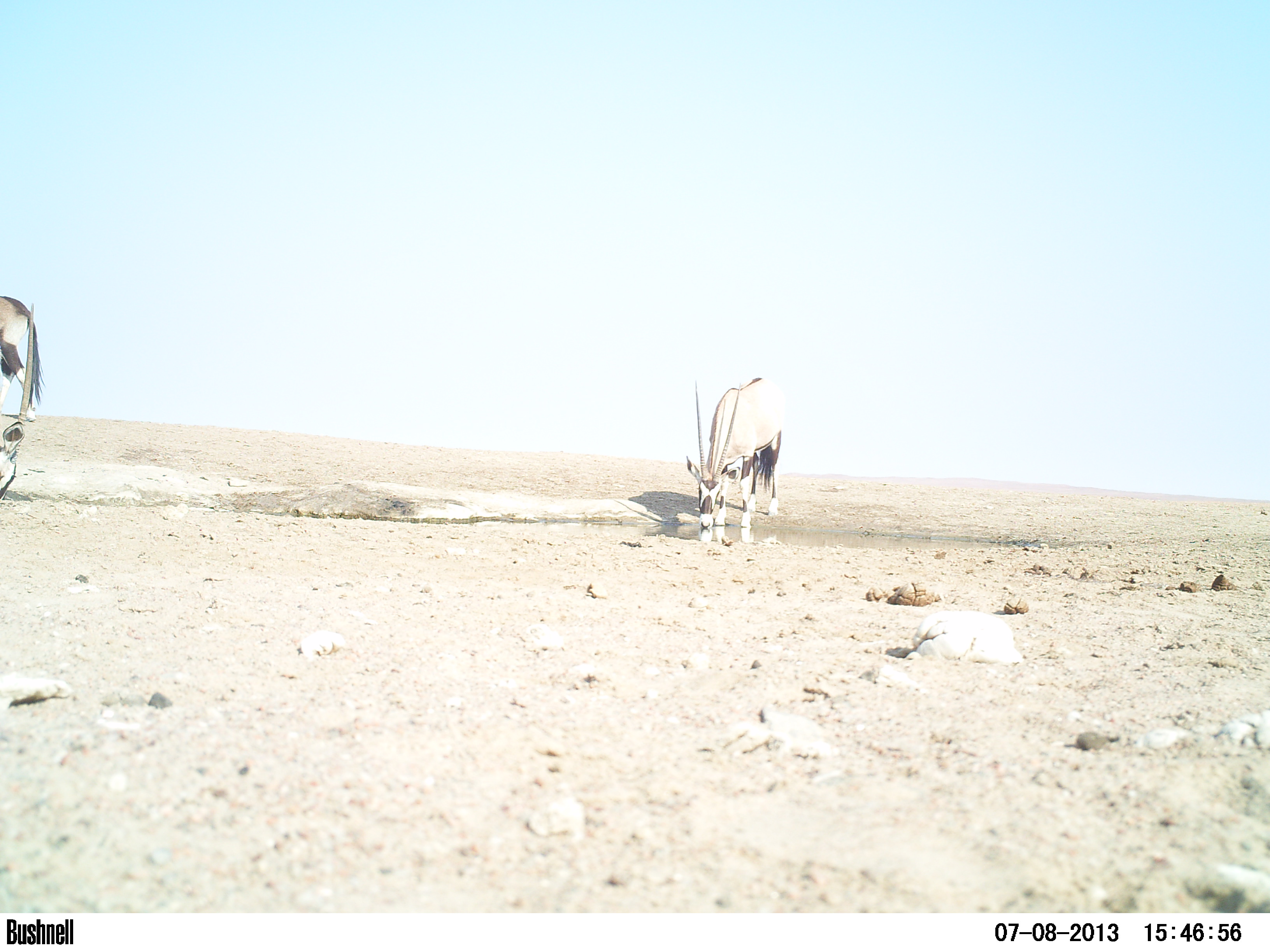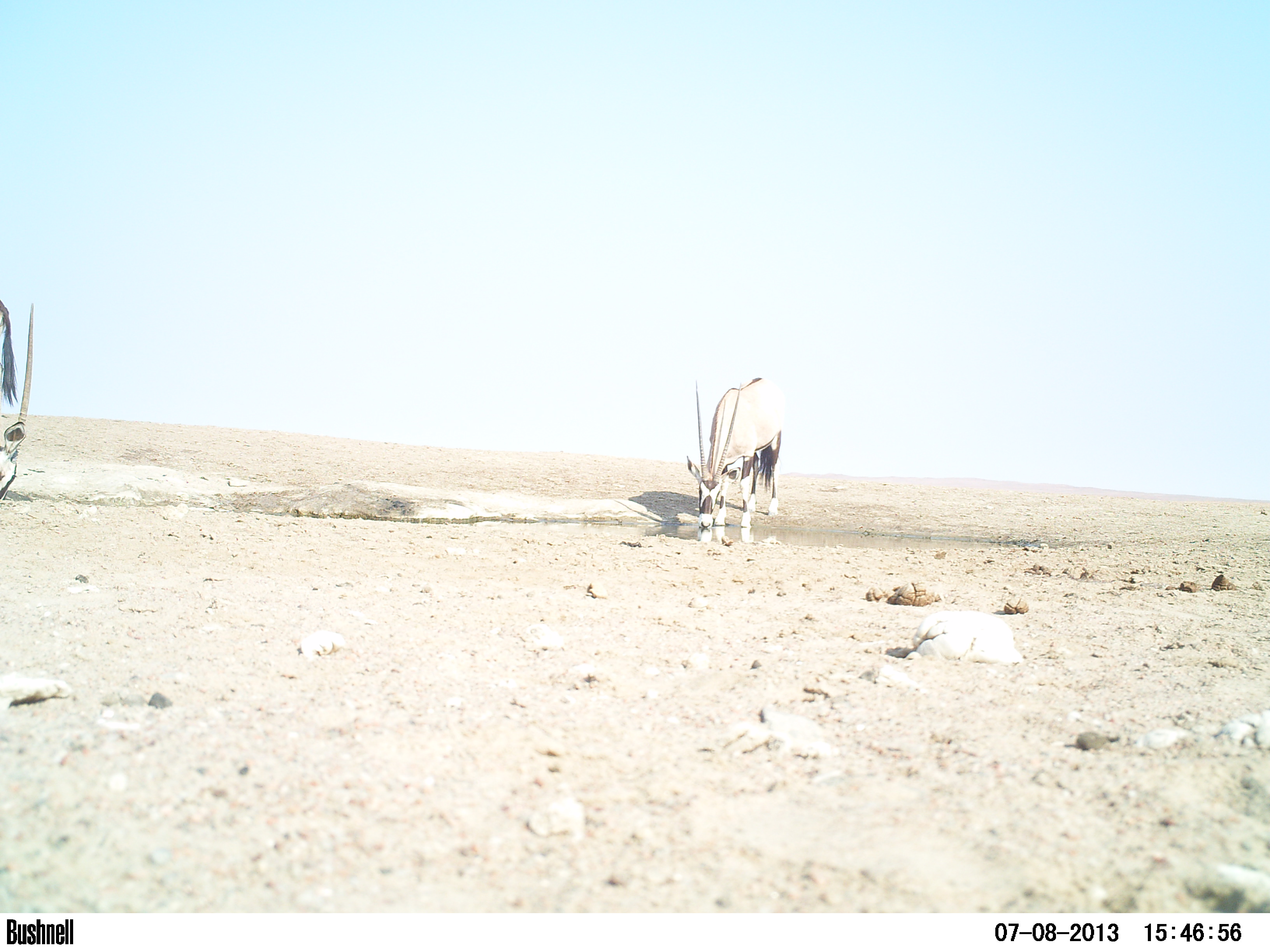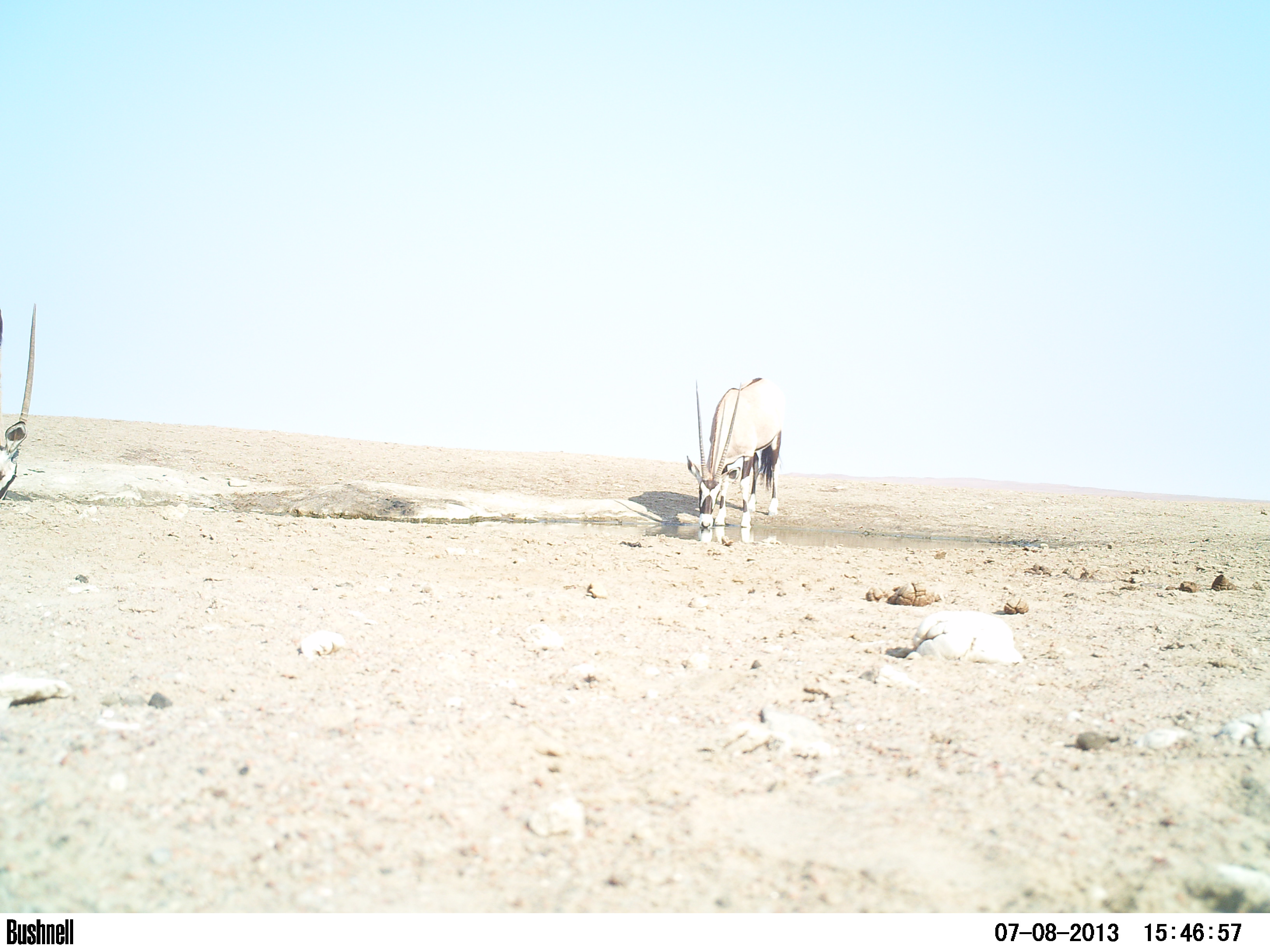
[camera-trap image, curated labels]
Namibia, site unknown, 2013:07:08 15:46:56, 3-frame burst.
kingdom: Animalia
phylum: Chordata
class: Mammalia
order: Artiodactyla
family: Bovidae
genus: Oryx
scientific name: Oryx gazella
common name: gemsbok